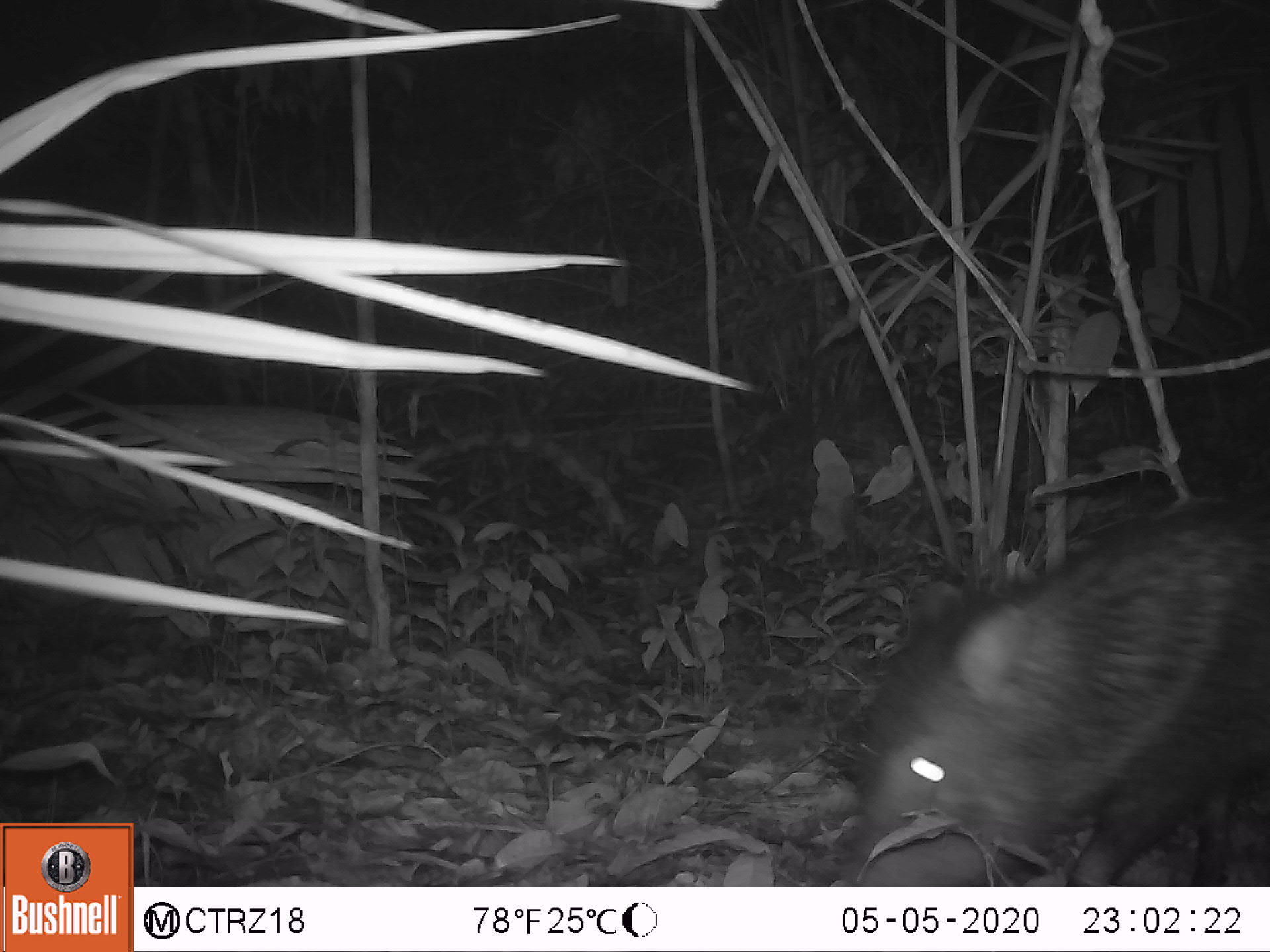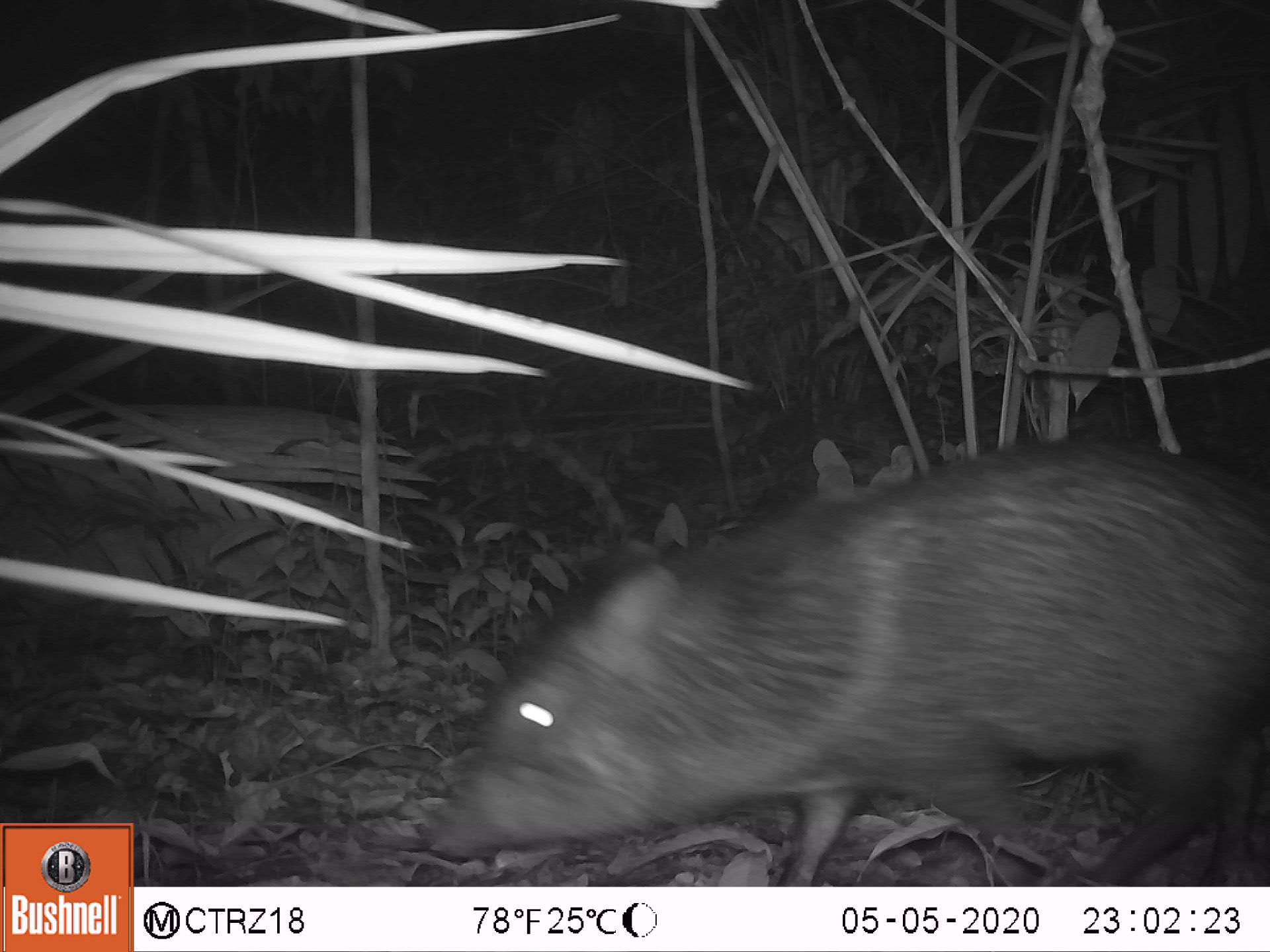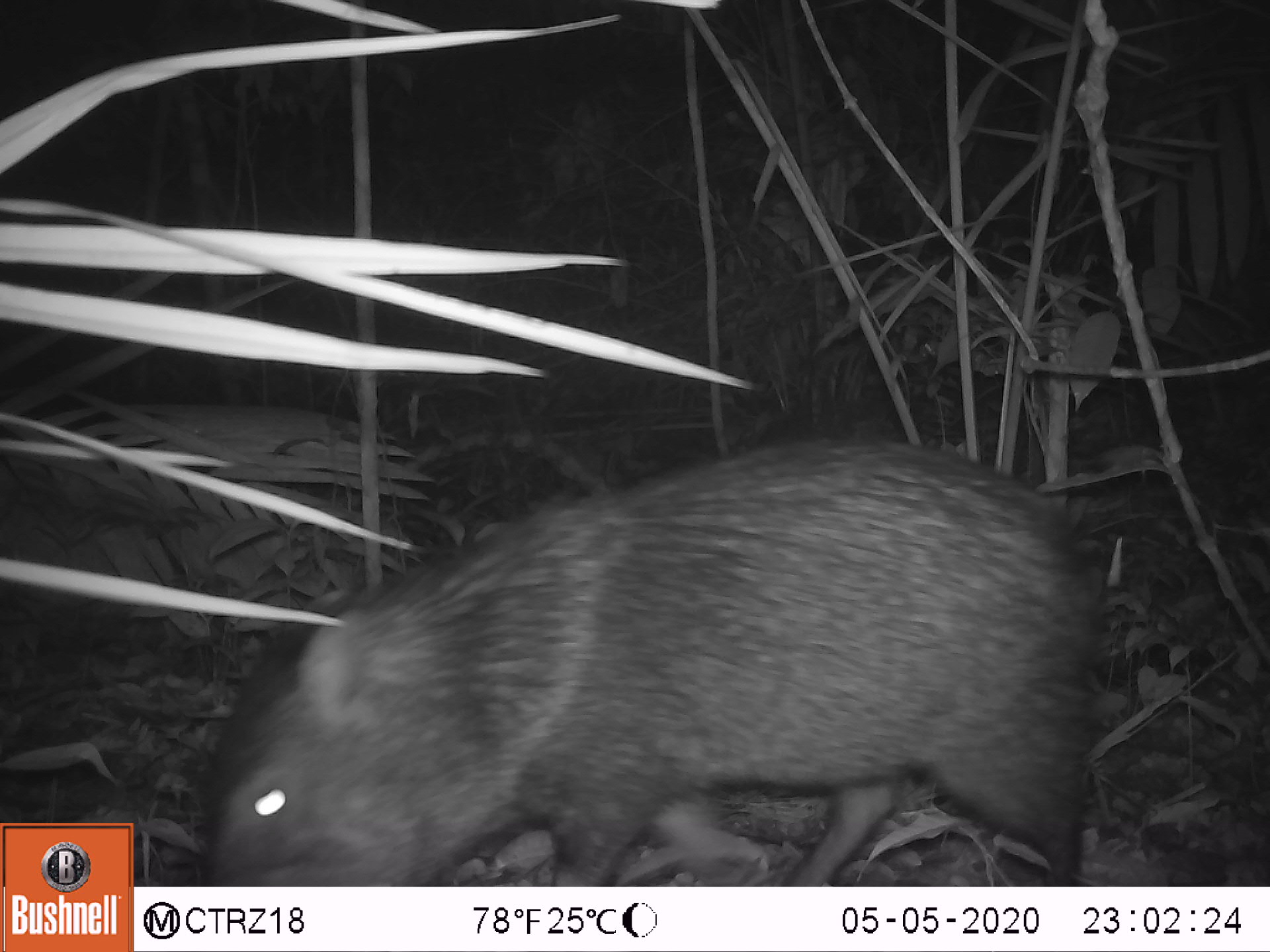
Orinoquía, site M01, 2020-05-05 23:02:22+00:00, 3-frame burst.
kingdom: Animalia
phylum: Chordata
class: Mammalia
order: Artiodactyla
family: Tayassuidae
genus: Pecari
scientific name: Pecari tajacu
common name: collared peccary